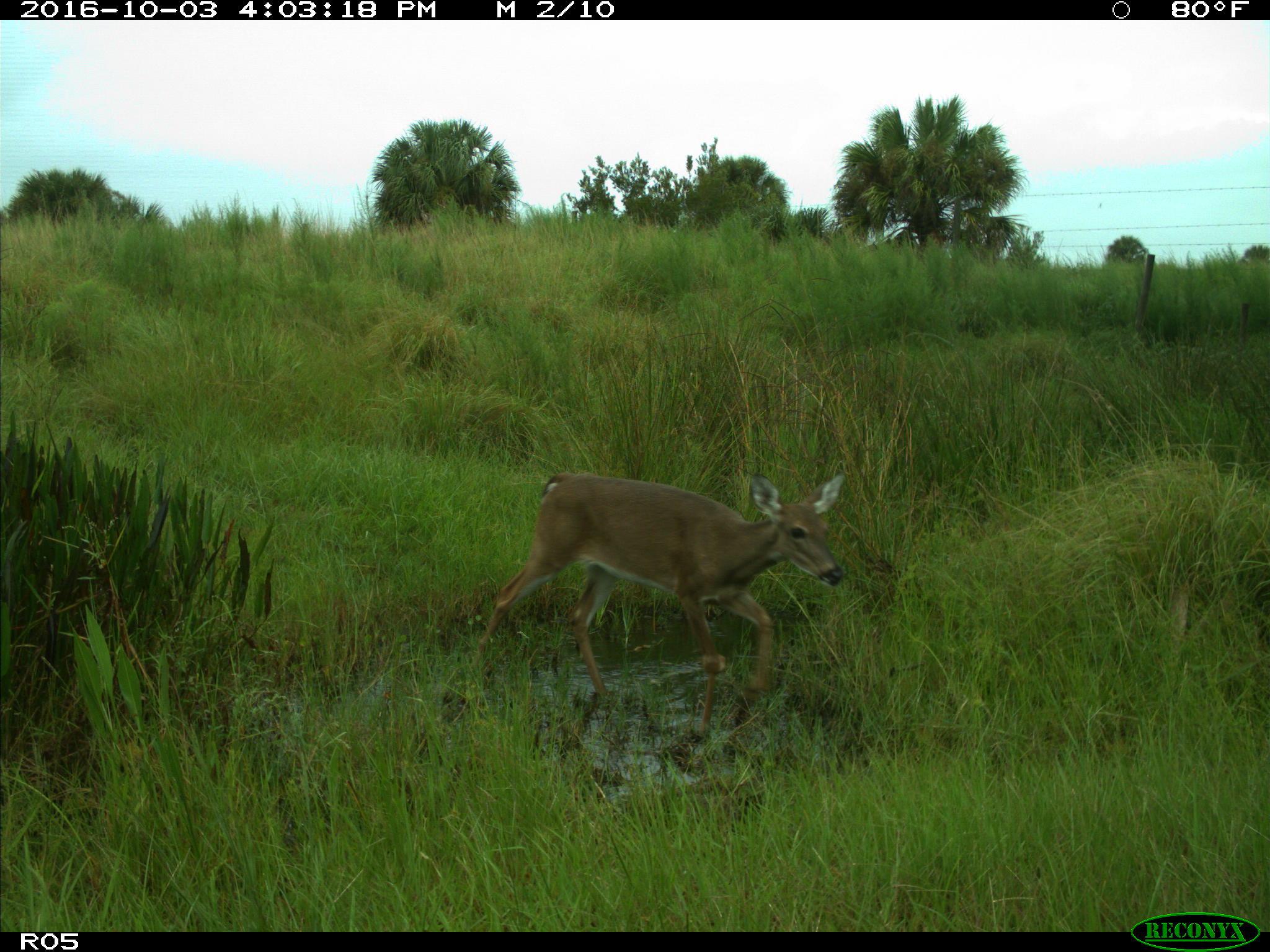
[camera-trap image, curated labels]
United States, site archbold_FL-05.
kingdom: Animalia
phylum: Chordata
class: Mammalia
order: Artiodactyla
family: Cervidae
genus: Odocoileus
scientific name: Odocoileus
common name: deer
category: unidentified deer